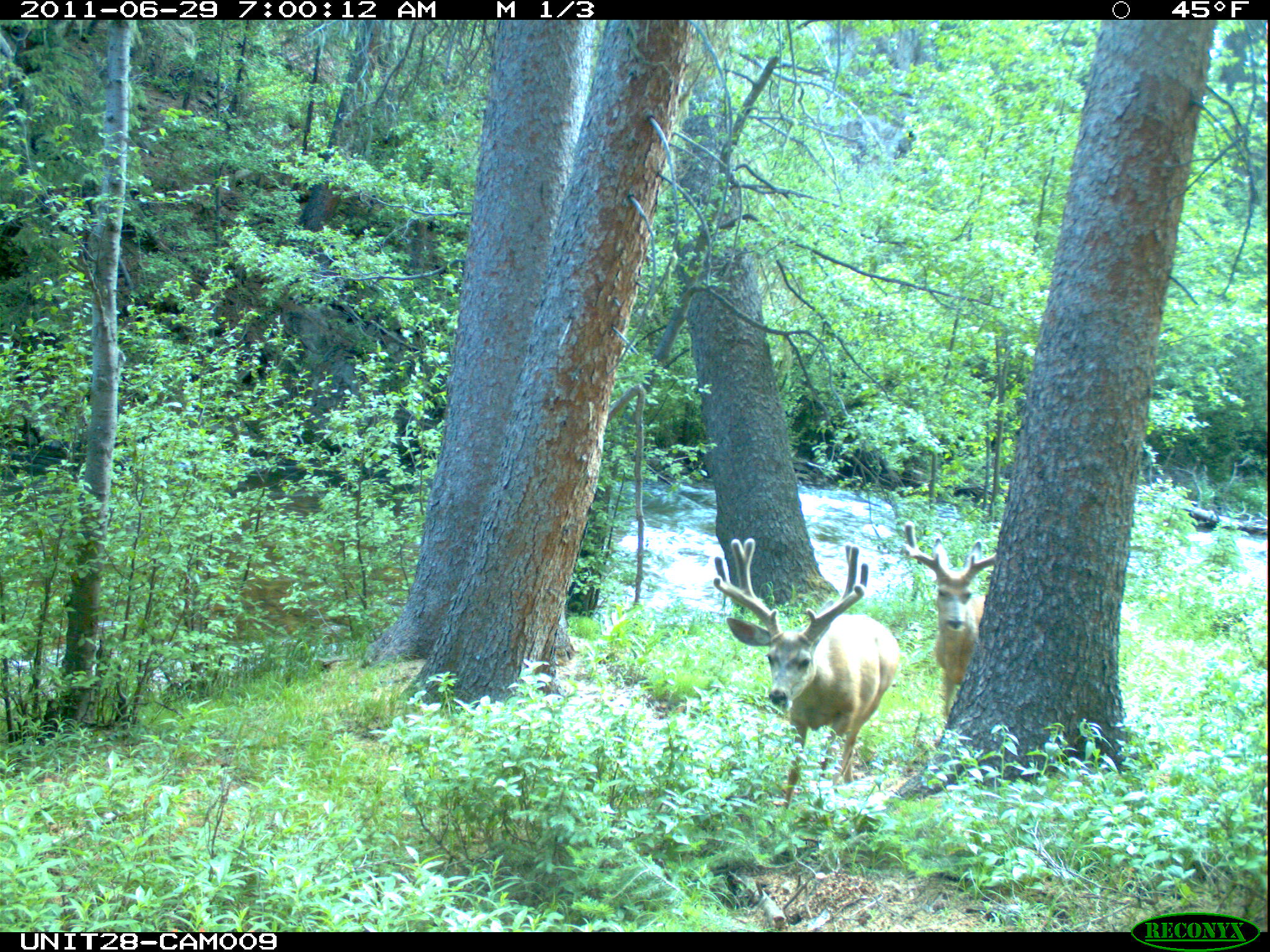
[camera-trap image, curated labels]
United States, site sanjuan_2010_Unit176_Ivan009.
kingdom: Animalia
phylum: Chordata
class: Mammalia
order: Artiodactyla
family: Cervidae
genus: Odocoileus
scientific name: Odocoileus hemionus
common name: mule deer